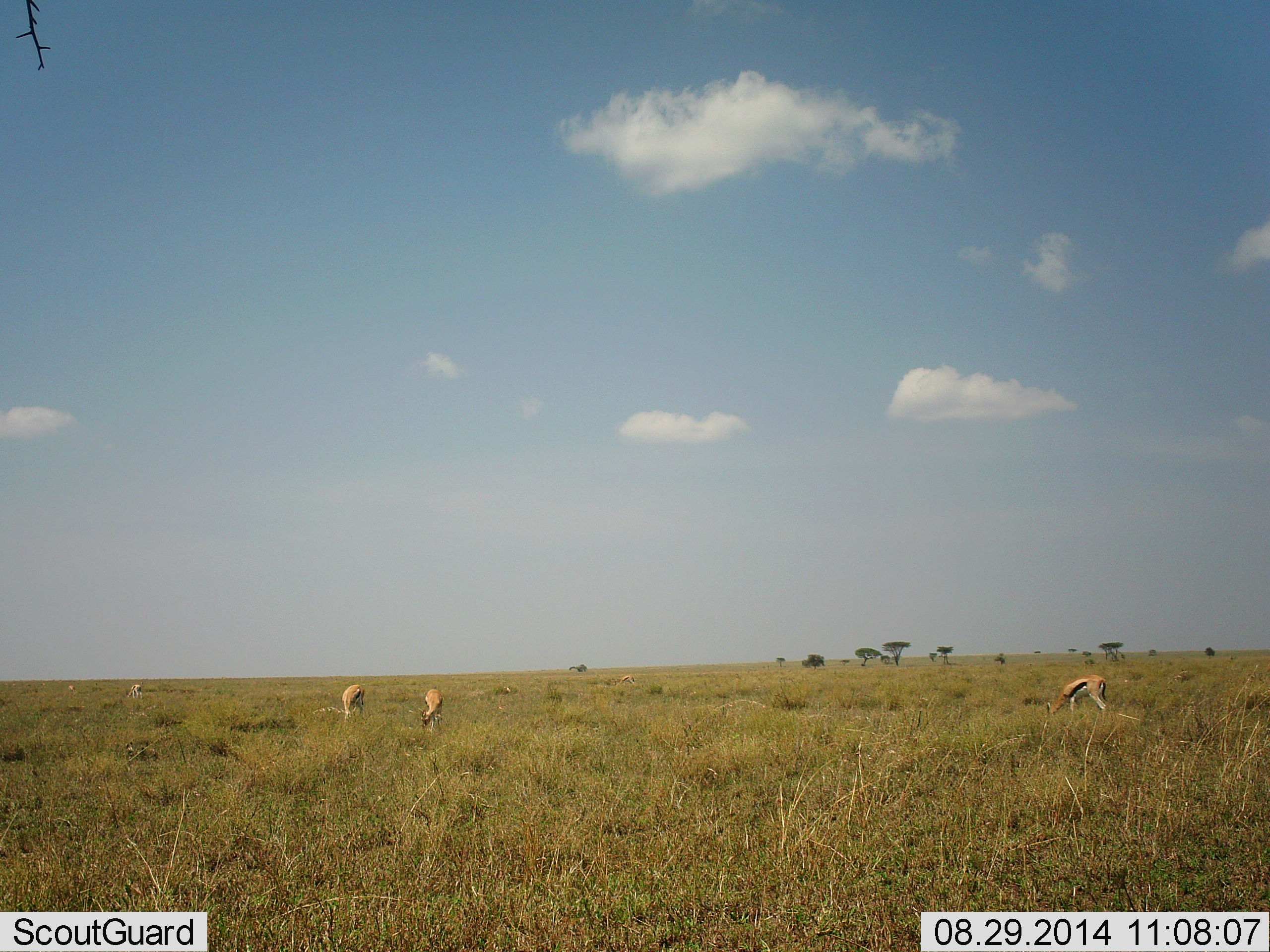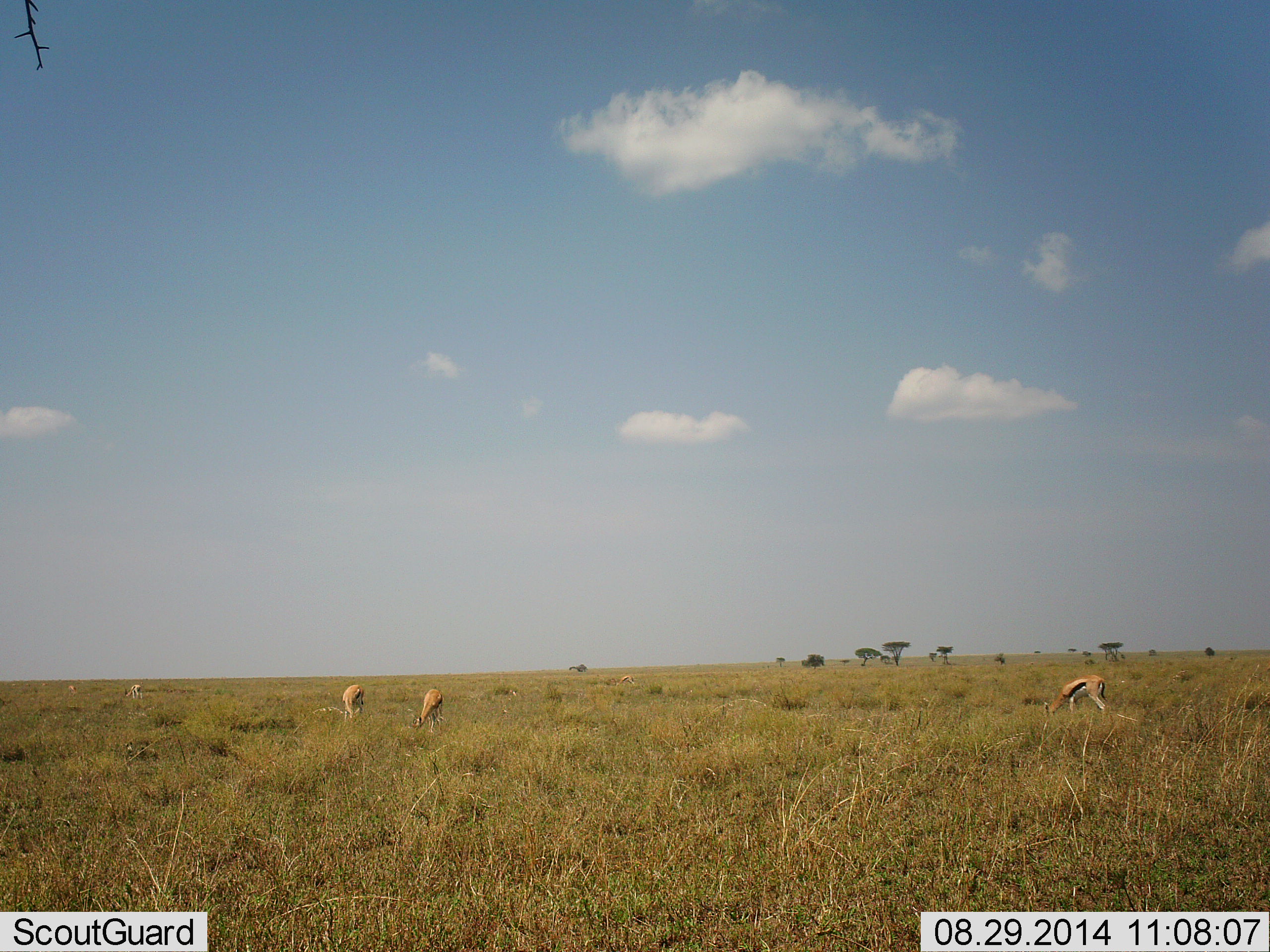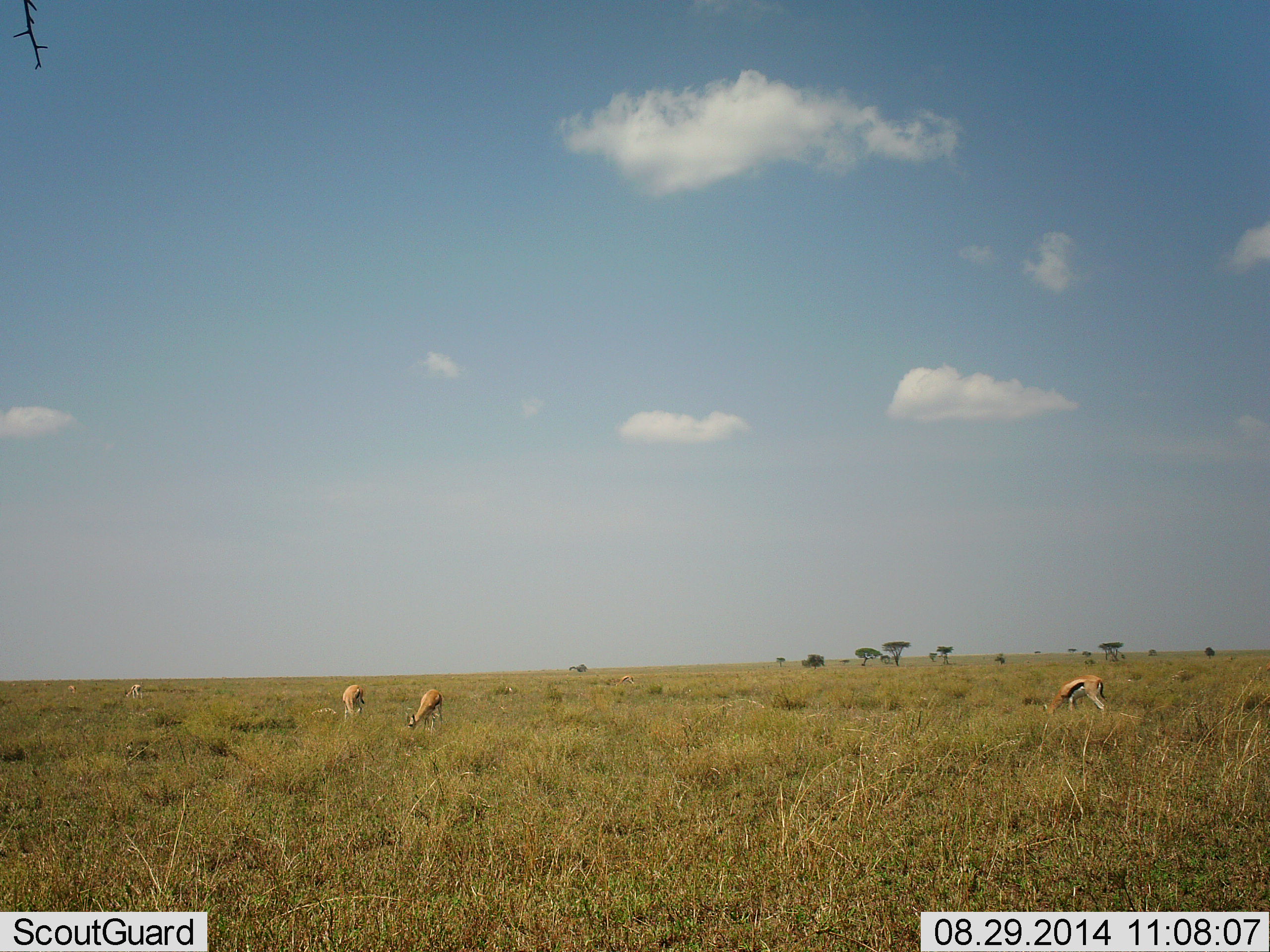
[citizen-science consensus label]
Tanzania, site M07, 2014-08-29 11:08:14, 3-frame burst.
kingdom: Animalia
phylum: Chordata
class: Mammalia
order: Artiodactyla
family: Bovidae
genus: Eudorcas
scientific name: Eudorcas thomsonii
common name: thomson's gazelle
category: gazellethomsons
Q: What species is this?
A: Gazellethomsons (thomson's gazelle) (Eudorcas thomsonii).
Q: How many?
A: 3.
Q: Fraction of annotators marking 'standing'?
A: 20%.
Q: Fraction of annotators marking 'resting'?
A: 0%.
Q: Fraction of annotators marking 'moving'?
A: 0%.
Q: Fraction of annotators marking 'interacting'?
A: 0%.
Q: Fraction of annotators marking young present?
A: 0%.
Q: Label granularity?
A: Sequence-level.